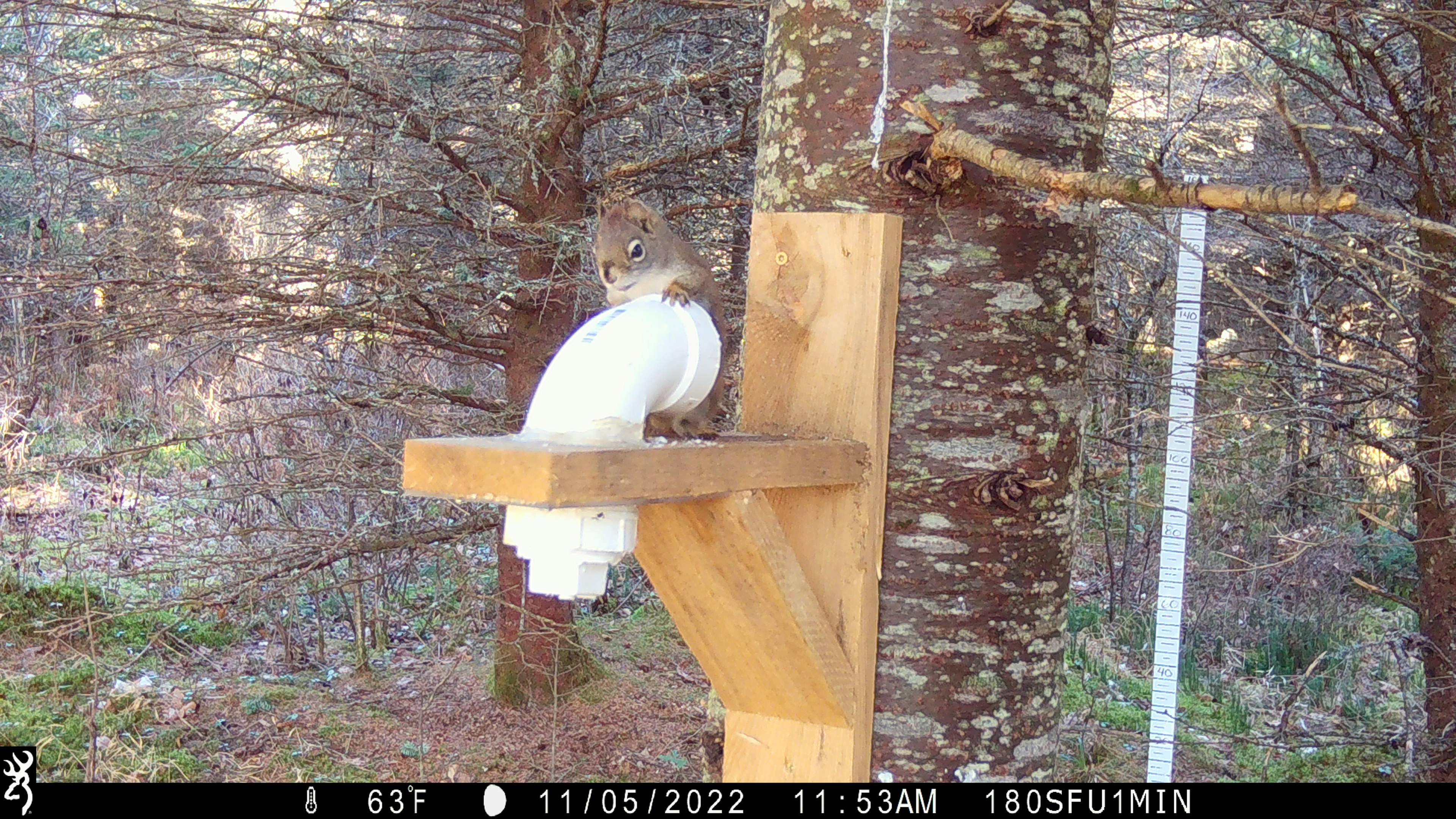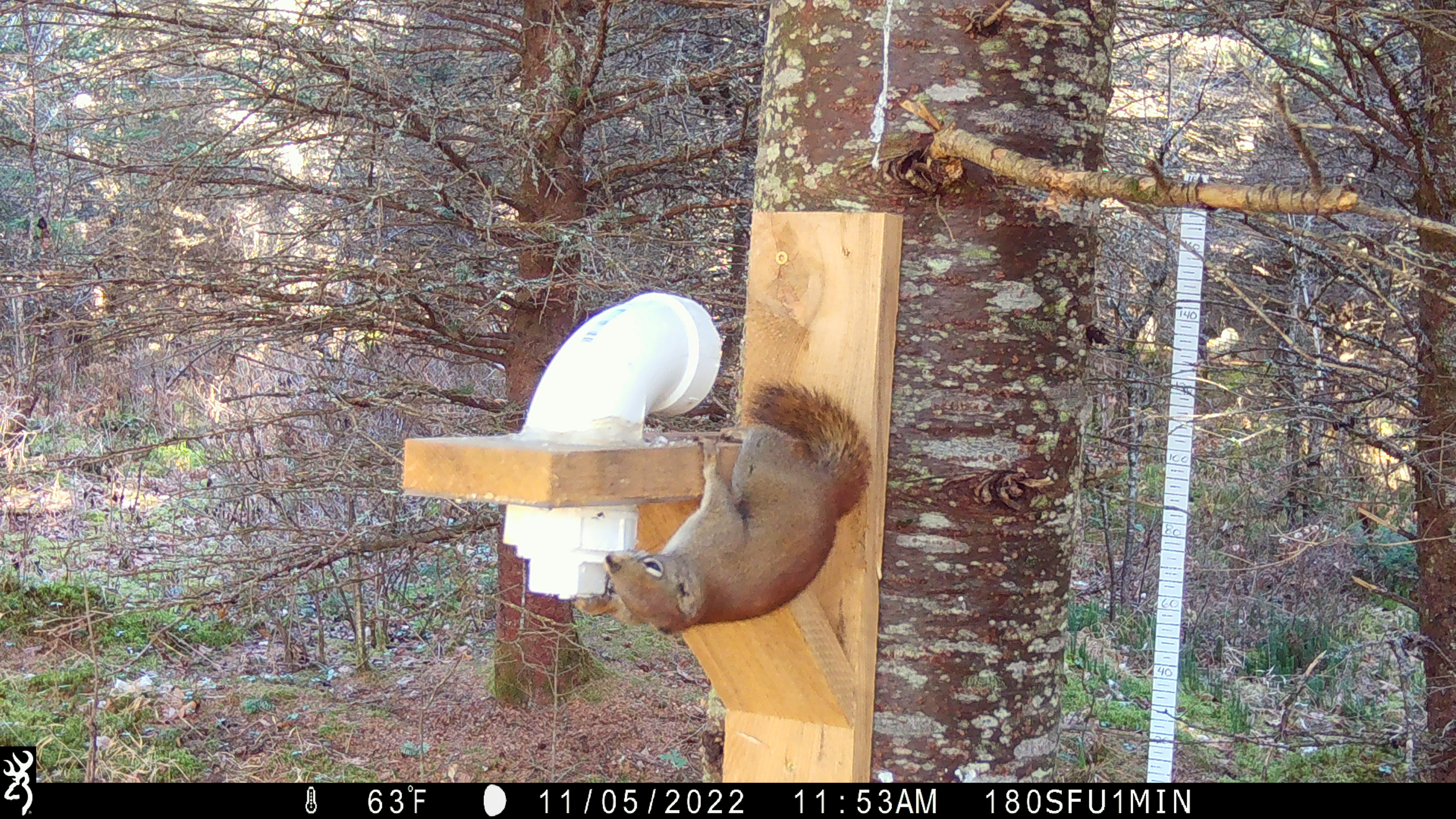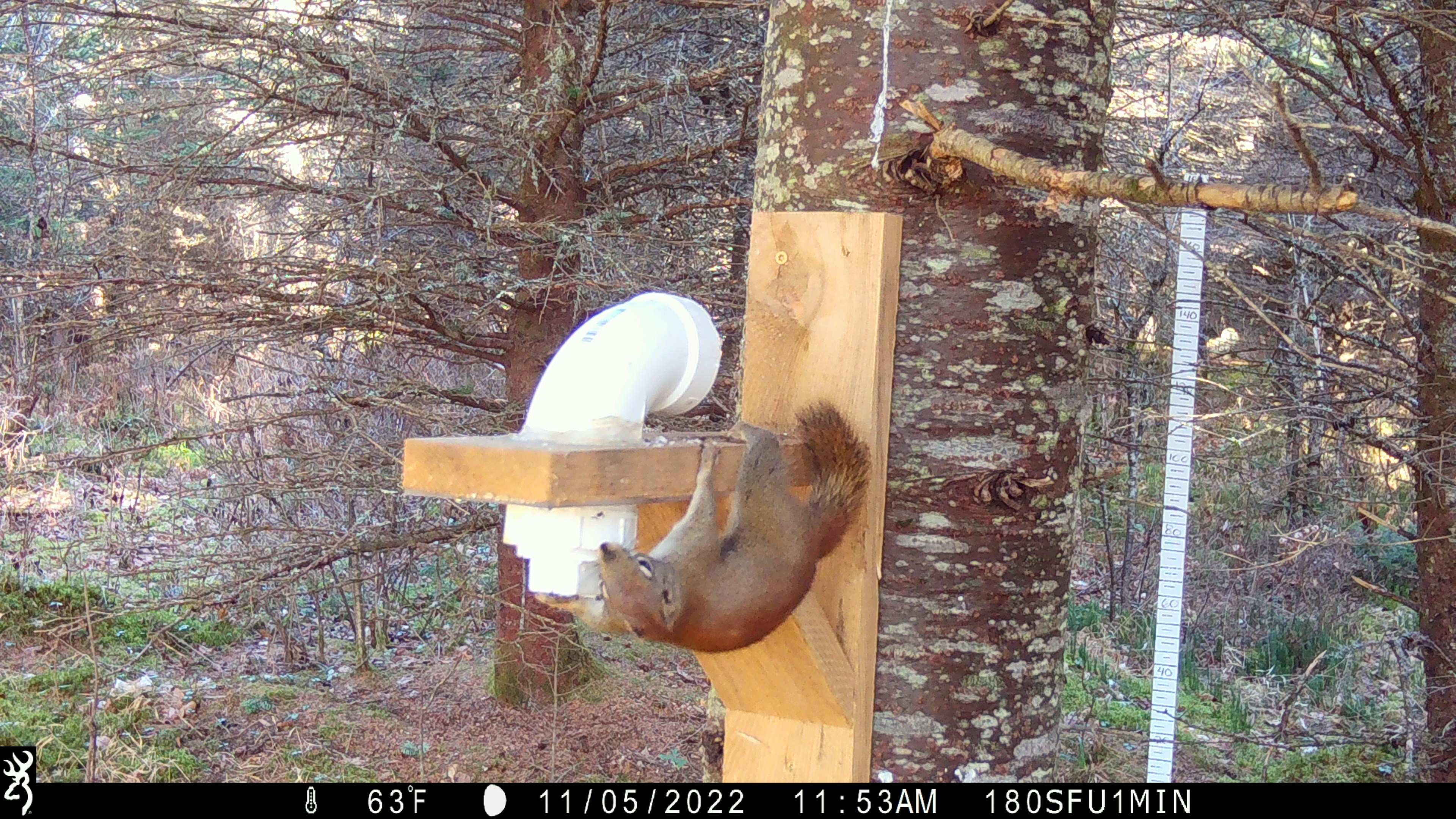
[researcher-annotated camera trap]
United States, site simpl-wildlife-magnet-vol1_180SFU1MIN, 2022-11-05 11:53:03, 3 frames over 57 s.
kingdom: Animalia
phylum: Chordata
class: Mammalia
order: Rodentia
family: Sciuridae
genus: Tamiasciurus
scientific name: Tamiasciurus hudsonicus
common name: red squirrel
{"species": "red squirrel (Tamiasciurus hudsonicus)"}